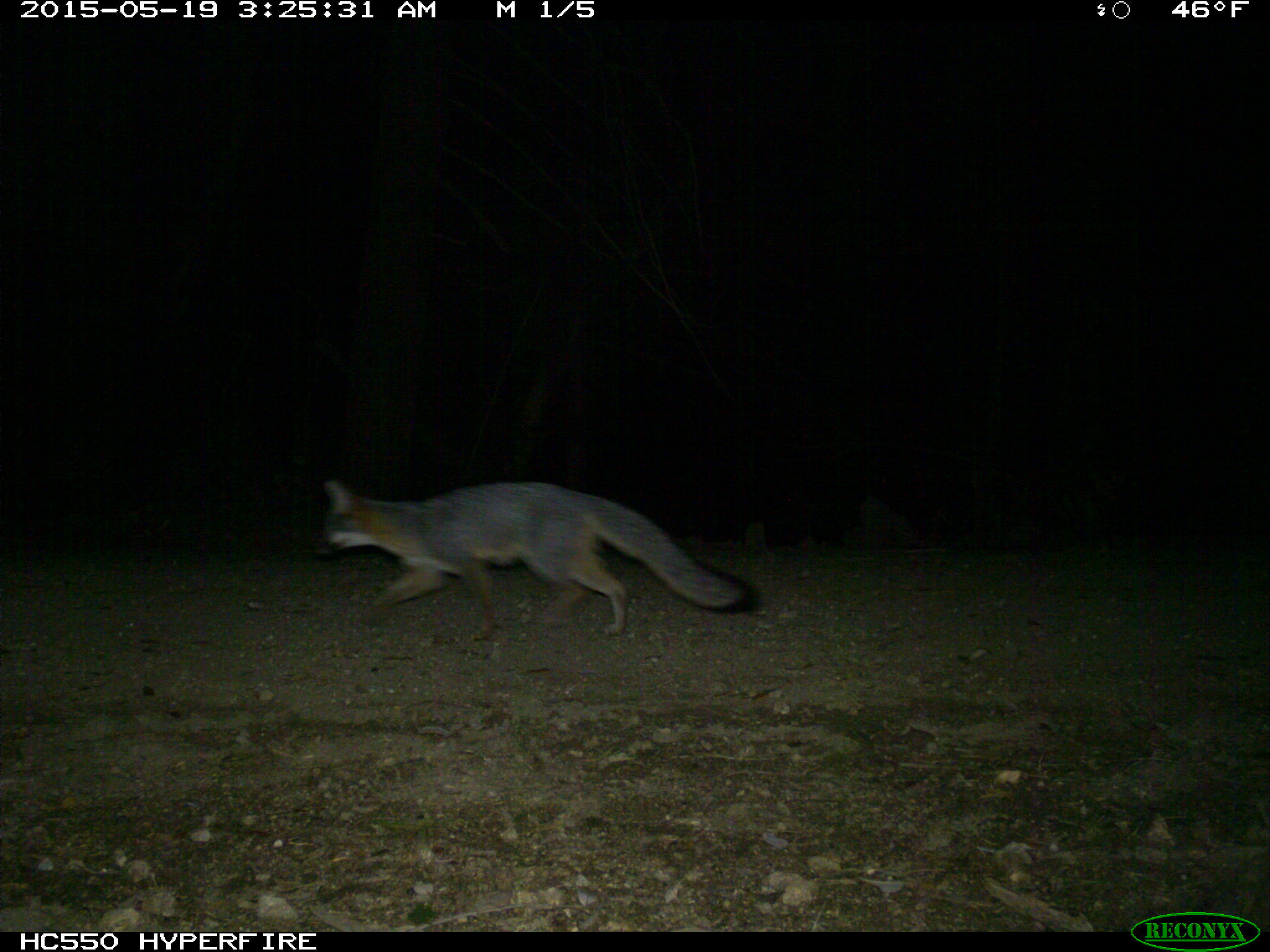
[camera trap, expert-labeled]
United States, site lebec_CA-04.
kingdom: Animalia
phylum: Chordata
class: Mammalia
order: Carnivora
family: Canidae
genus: Urocyon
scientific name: Urocyon cinereoargenteus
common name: gray fox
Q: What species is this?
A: Urocyon cinereoargenteus (gray fox).